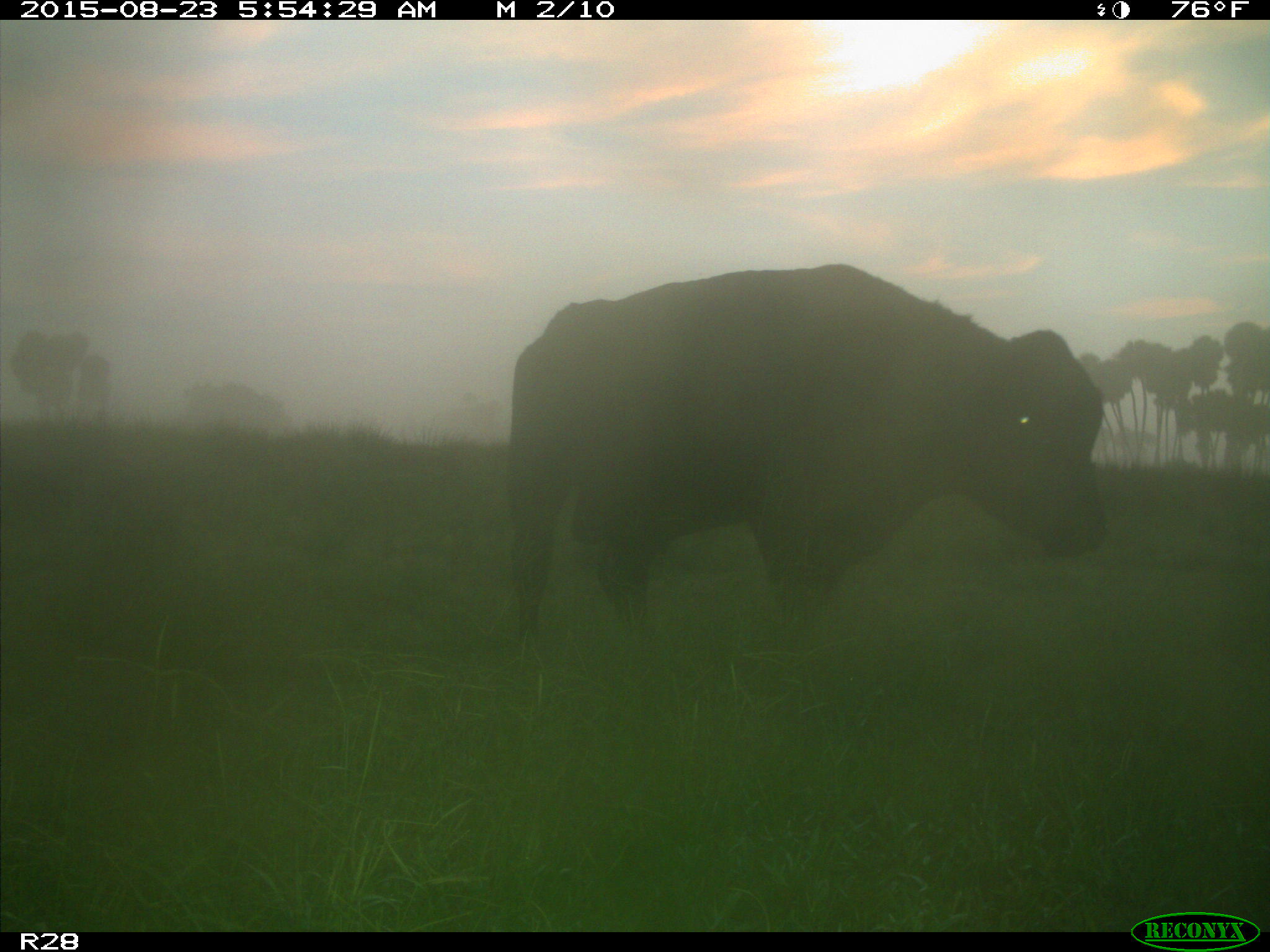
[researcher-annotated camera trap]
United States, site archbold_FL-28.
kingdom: Animalia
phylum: Chordata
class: Mammalia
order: Artiodactyla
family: Bovidae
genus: Bos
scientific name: Bos taurus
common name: domestic cow